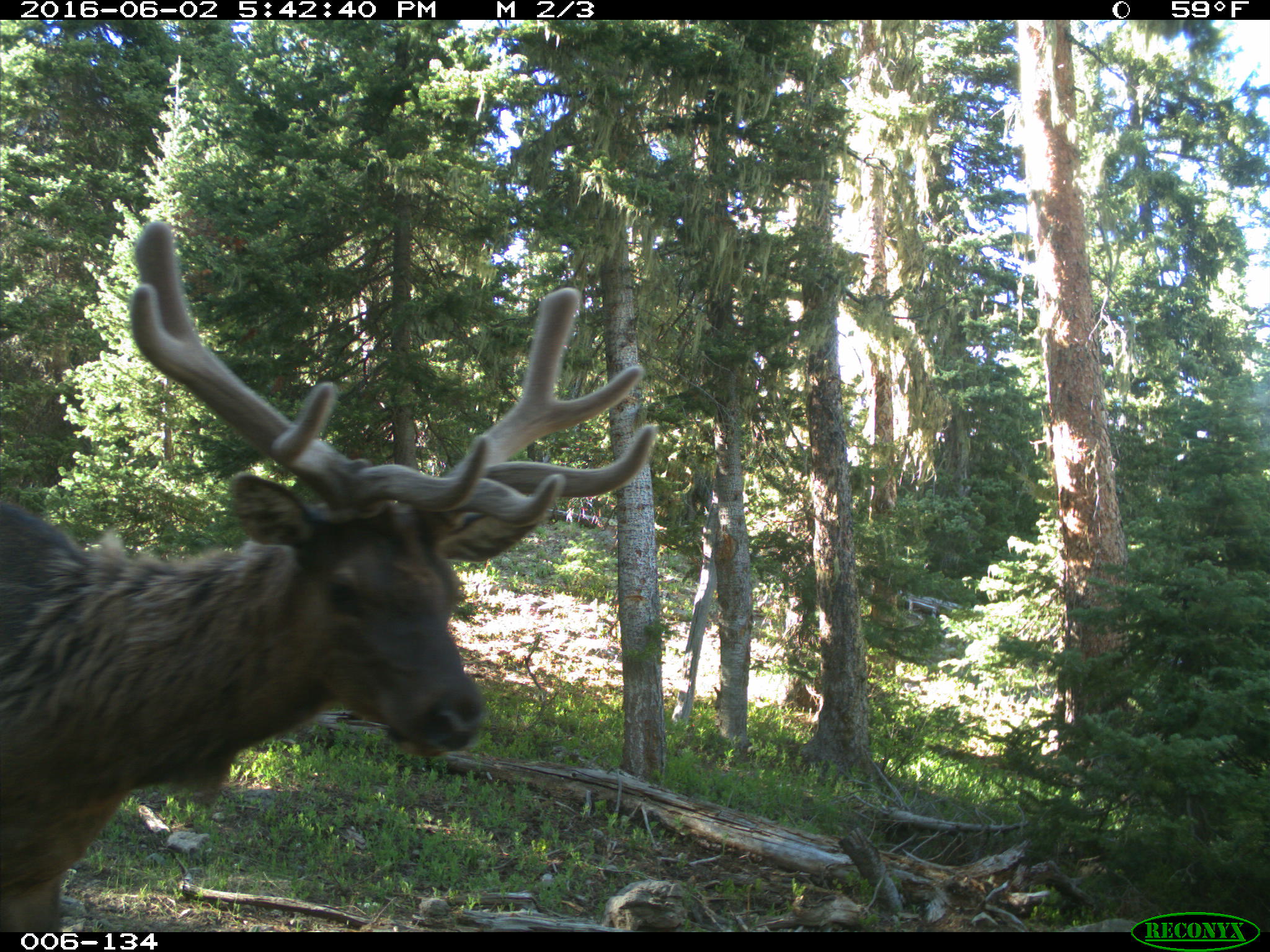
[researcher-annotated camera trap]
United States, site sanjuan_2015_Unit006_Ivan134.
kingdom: Animalia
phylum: Chordata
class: Mammalia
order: Artiodactyla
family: Cervidae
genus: Cervus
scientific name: Cervus elaphus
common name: red deer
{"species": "Cervus elaphus (red deer)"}